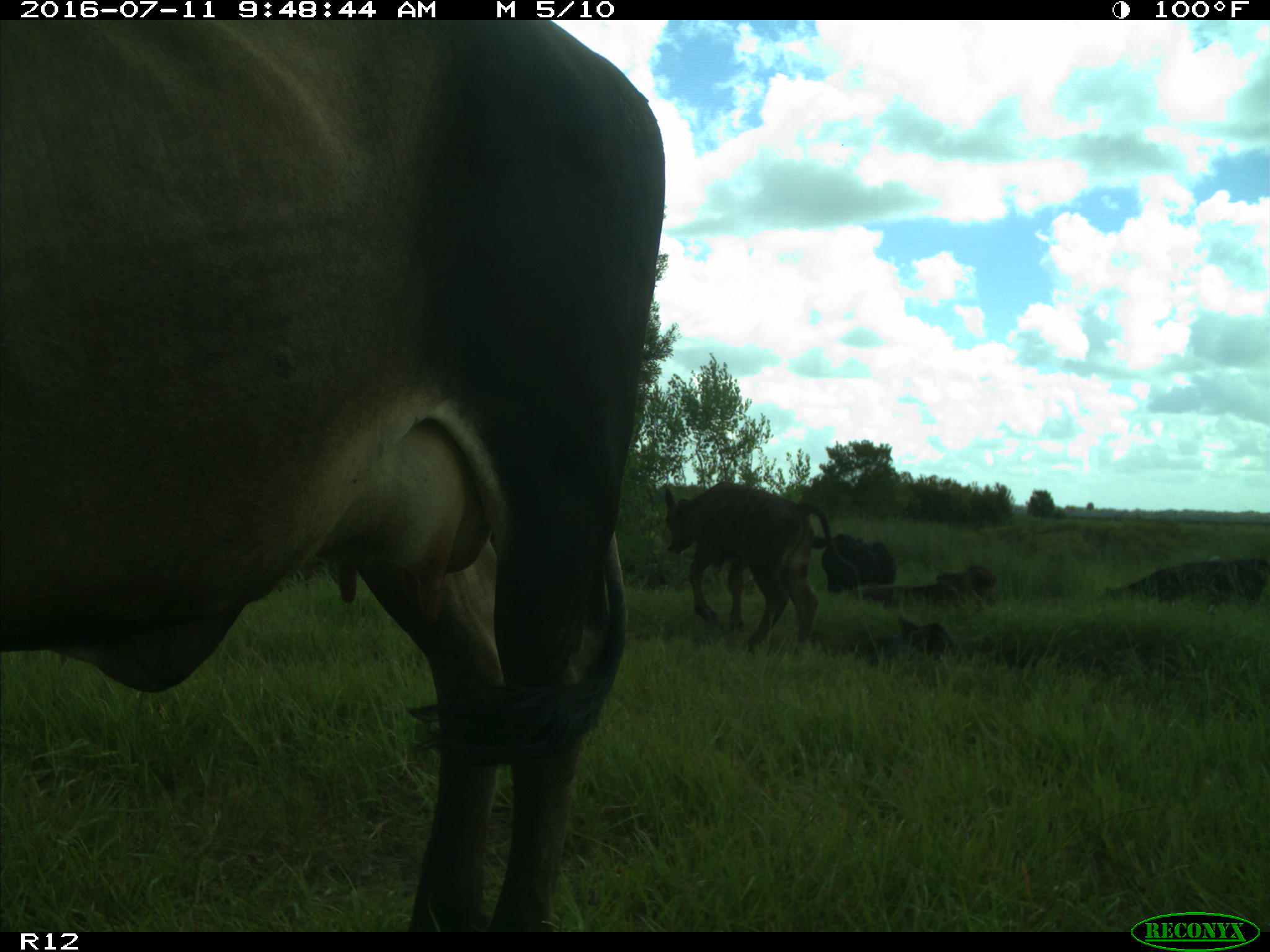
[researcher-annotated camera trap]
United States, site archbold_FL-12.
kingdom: Animalia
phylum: Chordata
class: Mammalia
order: Artiodactyla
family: Bovidae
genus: Bos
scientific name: Bos taurus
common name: domestic cow